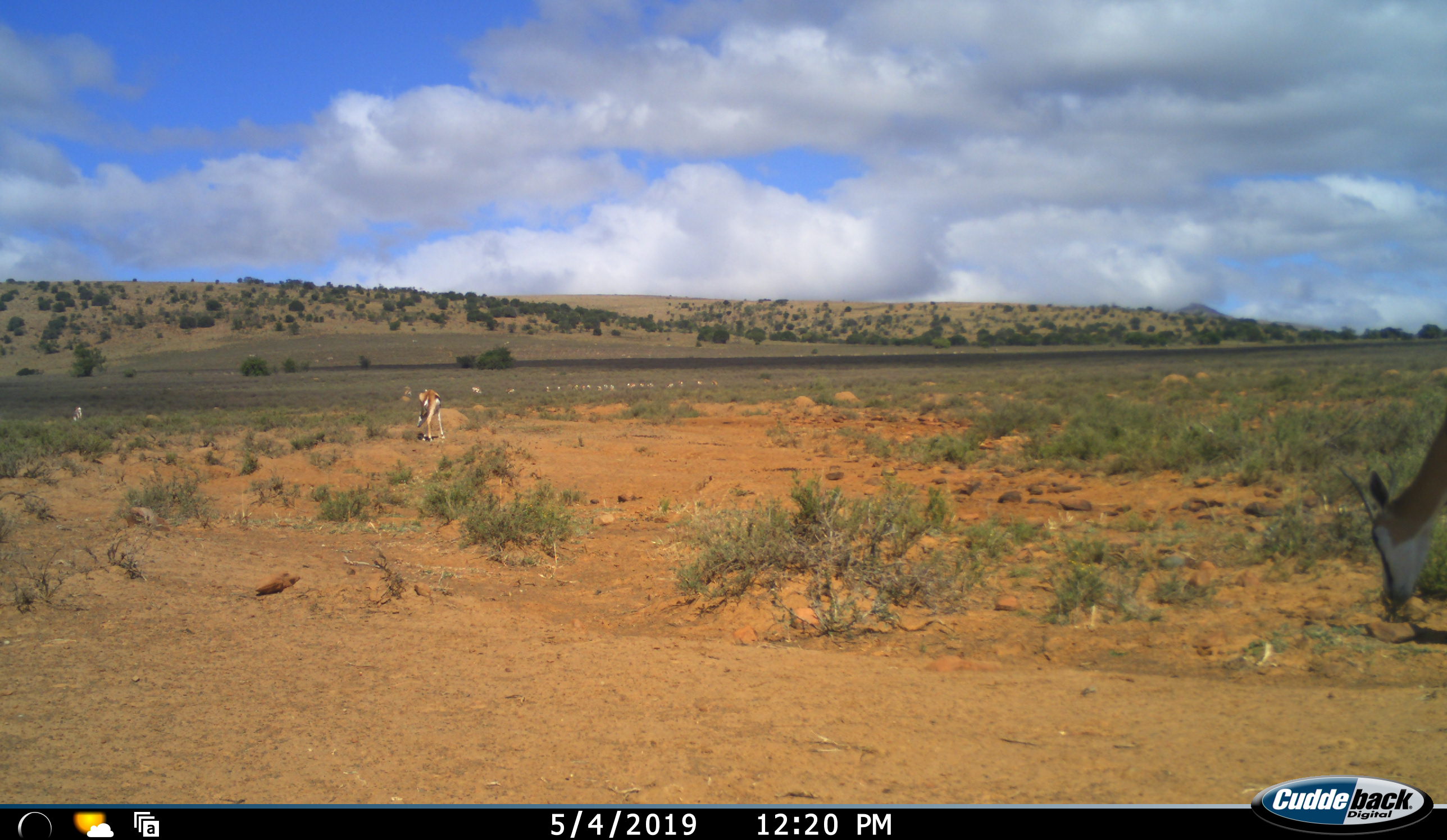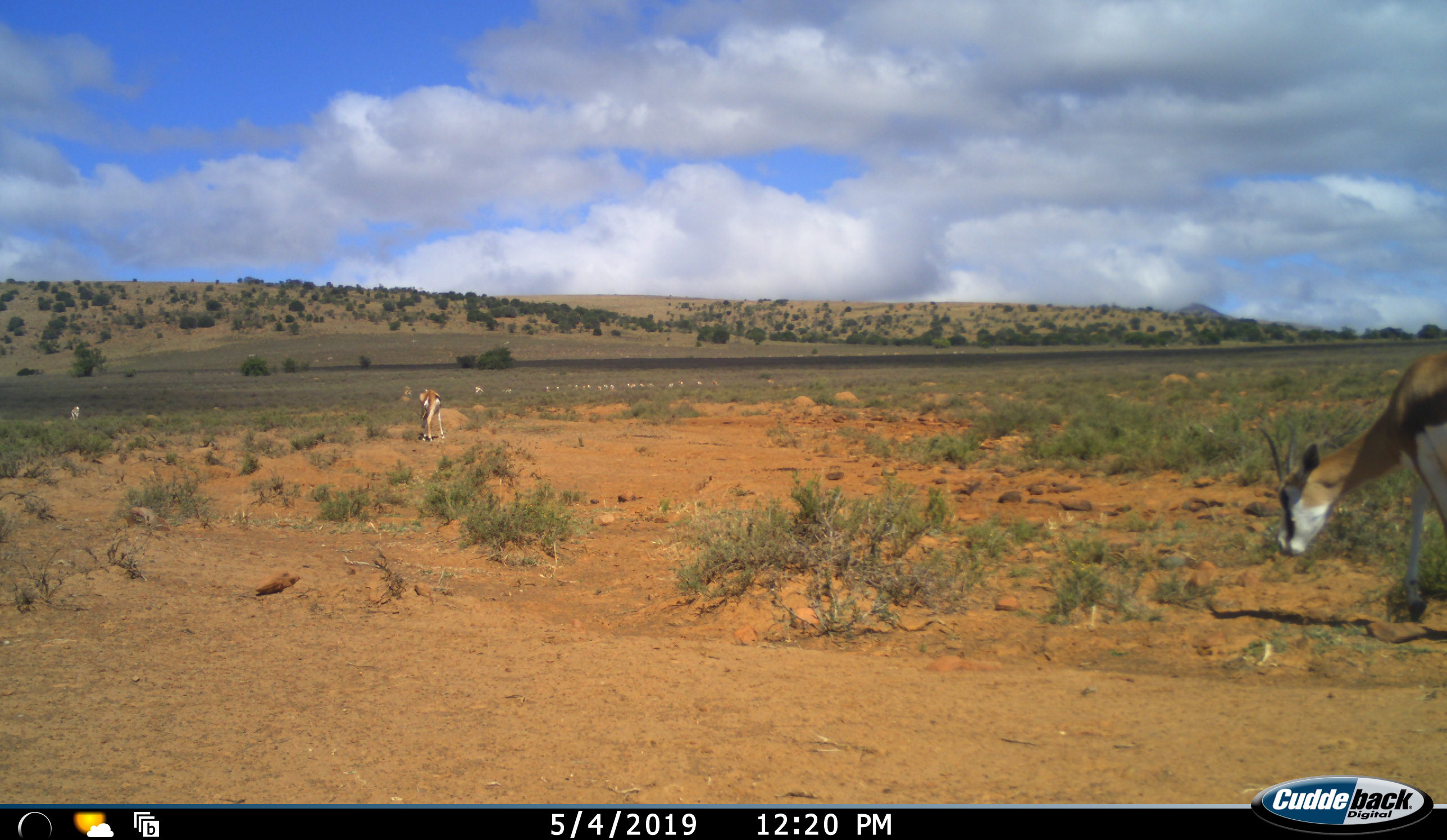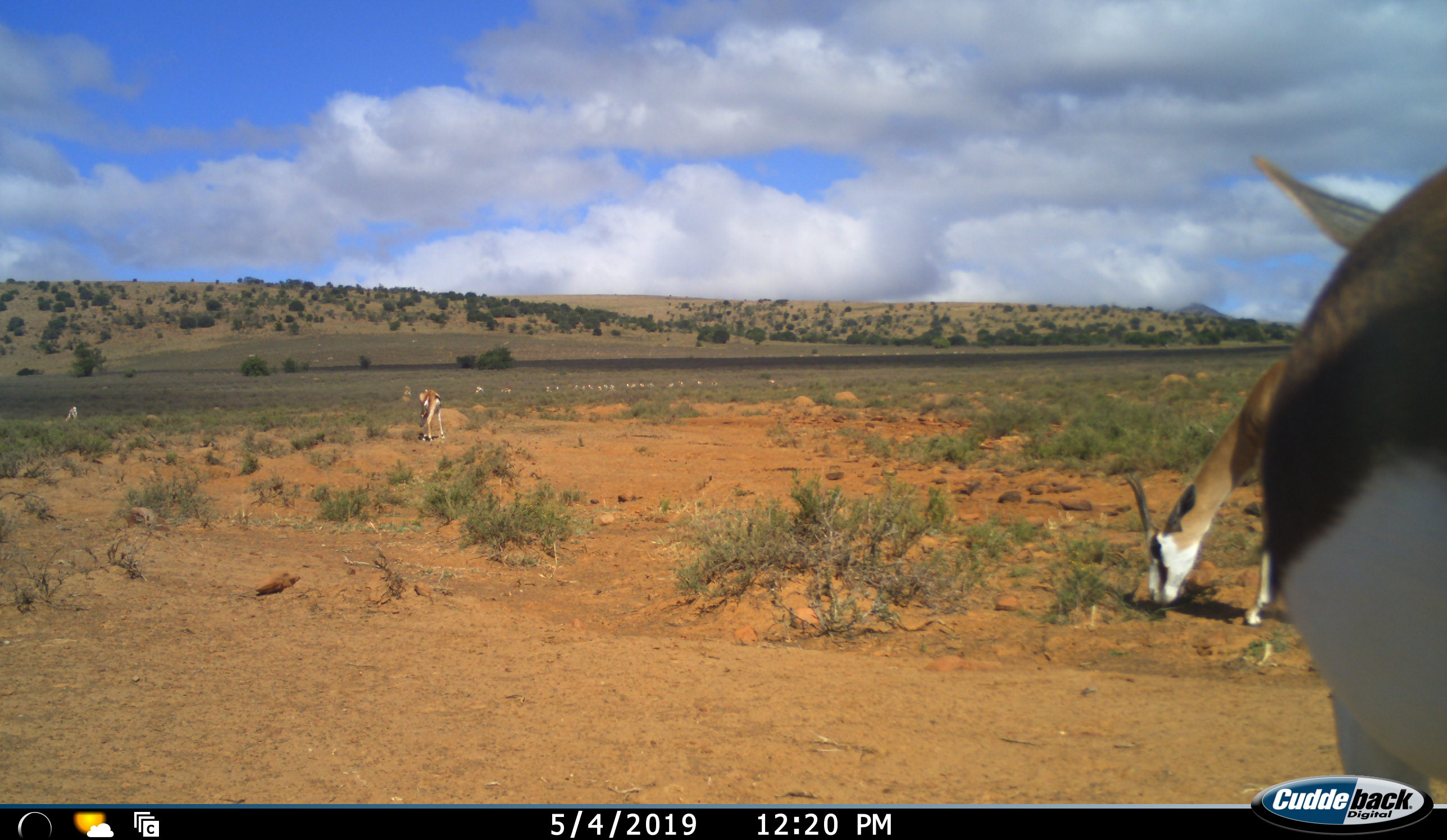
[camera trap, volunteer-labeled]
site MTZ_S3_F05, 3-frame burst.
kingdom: Animalia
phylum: Chordata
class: Mammalia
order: Artiodactyla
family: Bovidae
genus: Antidorcas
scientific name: Antidorcas marsupialis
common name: springbok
Springbok (Antidorcas marsupialis), count 3. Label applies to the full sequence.